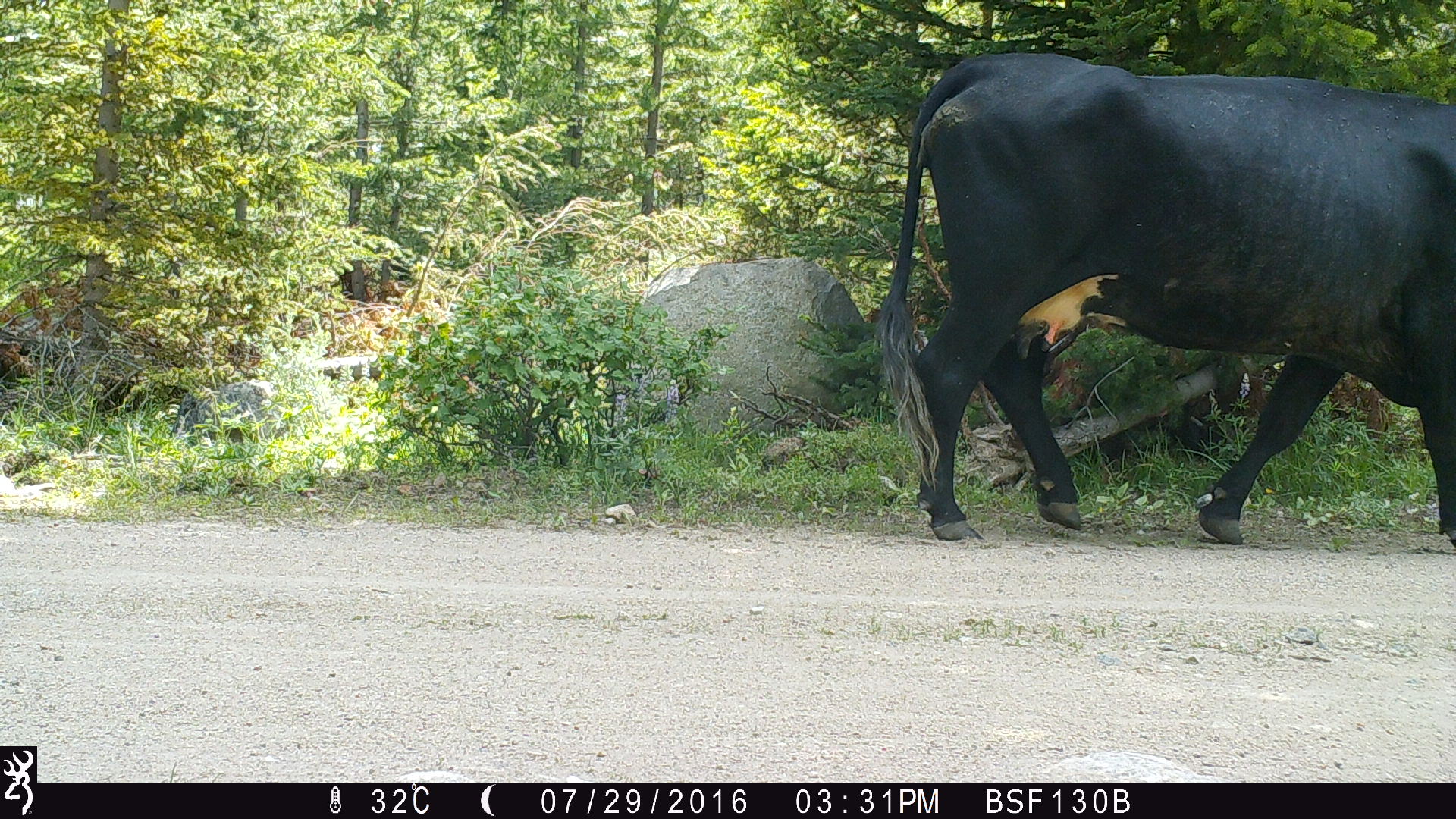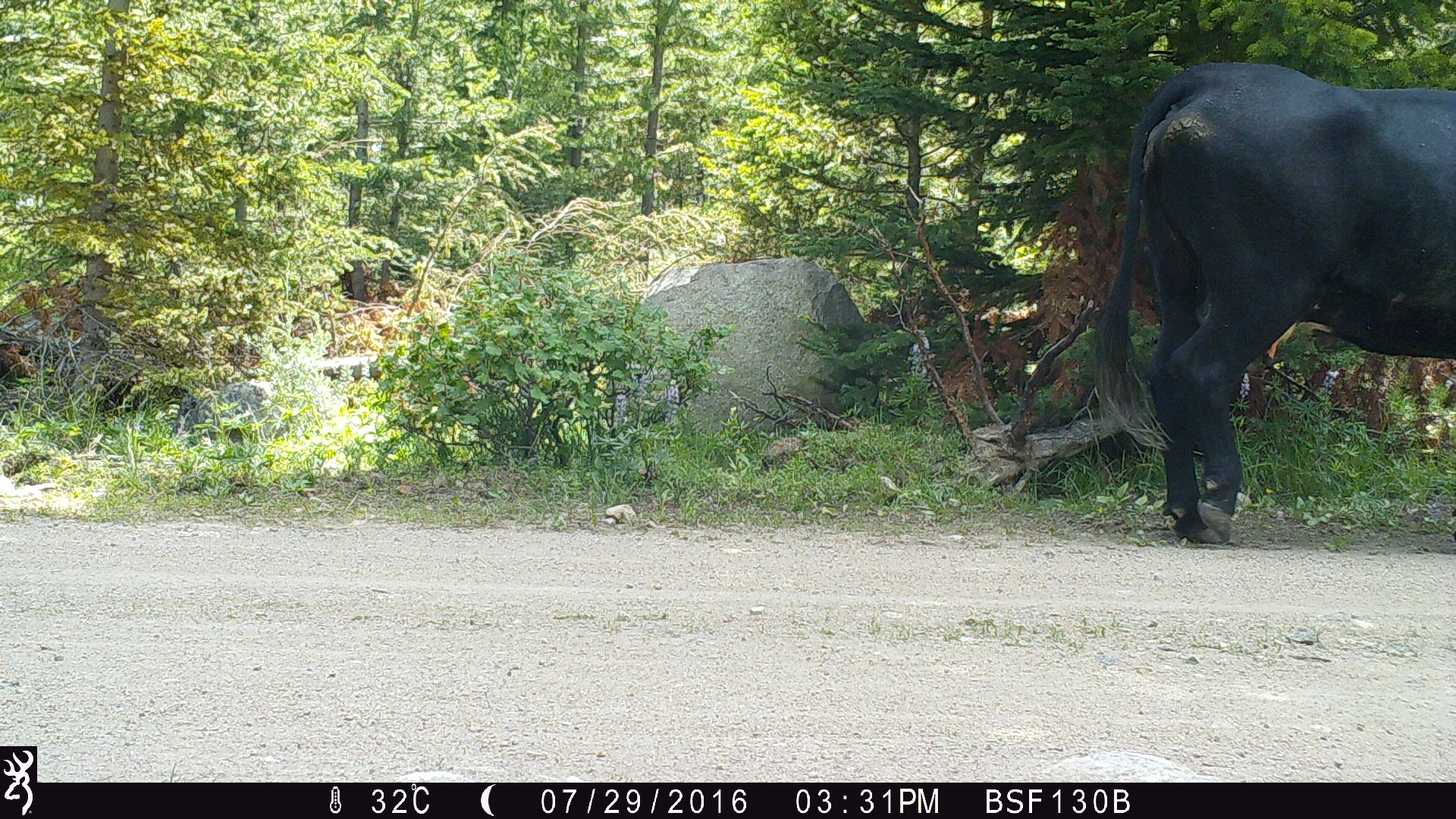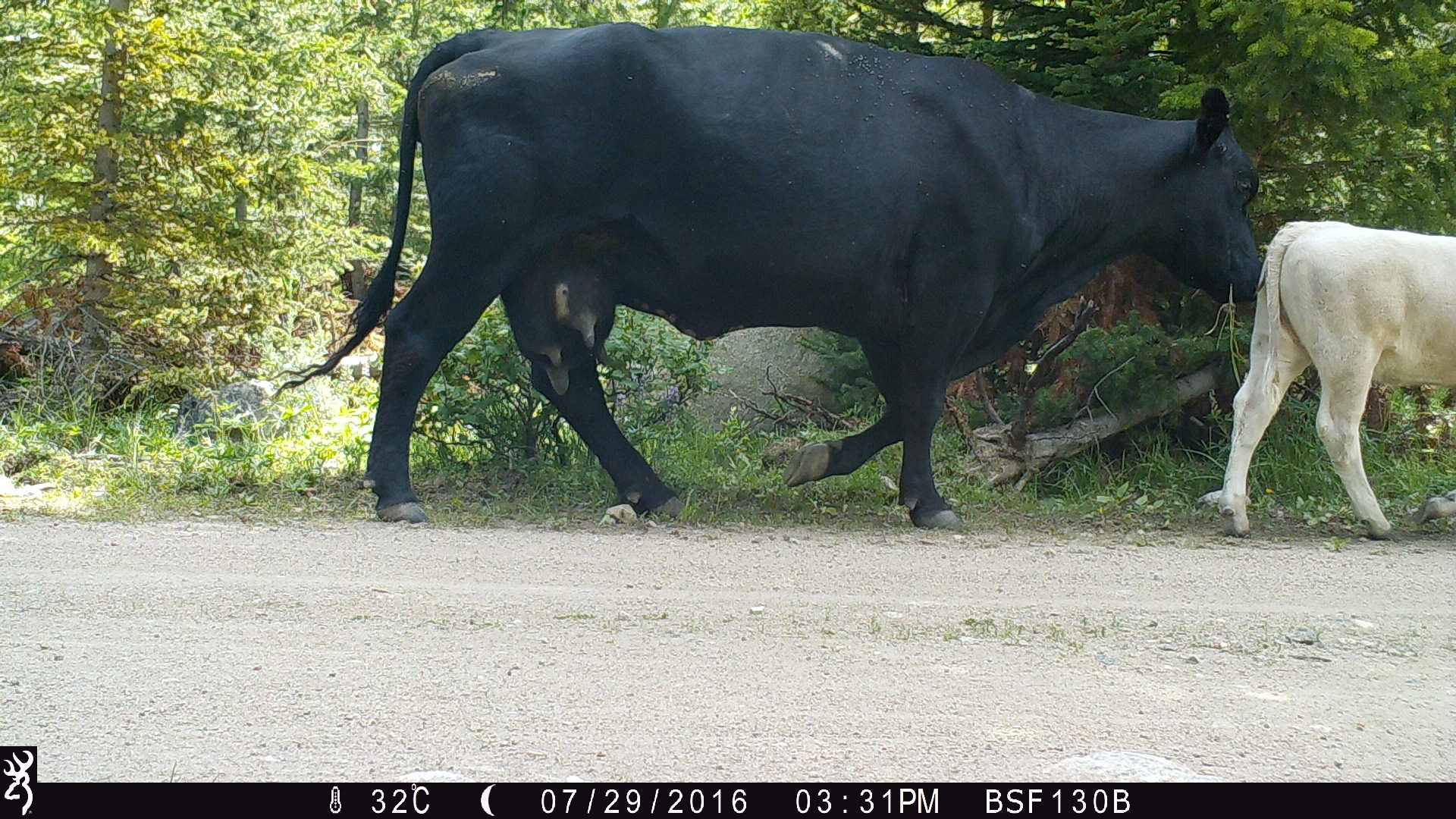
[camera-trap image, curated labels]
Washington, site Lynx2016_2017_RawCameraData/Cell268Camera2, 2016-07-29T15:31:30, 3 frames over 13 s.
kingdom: Animalia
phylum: Chordata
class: Mammalia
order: Artiodactyla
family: Bovidae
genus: Bos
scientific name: Bos taurus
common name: domestic cattle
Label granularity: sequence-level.